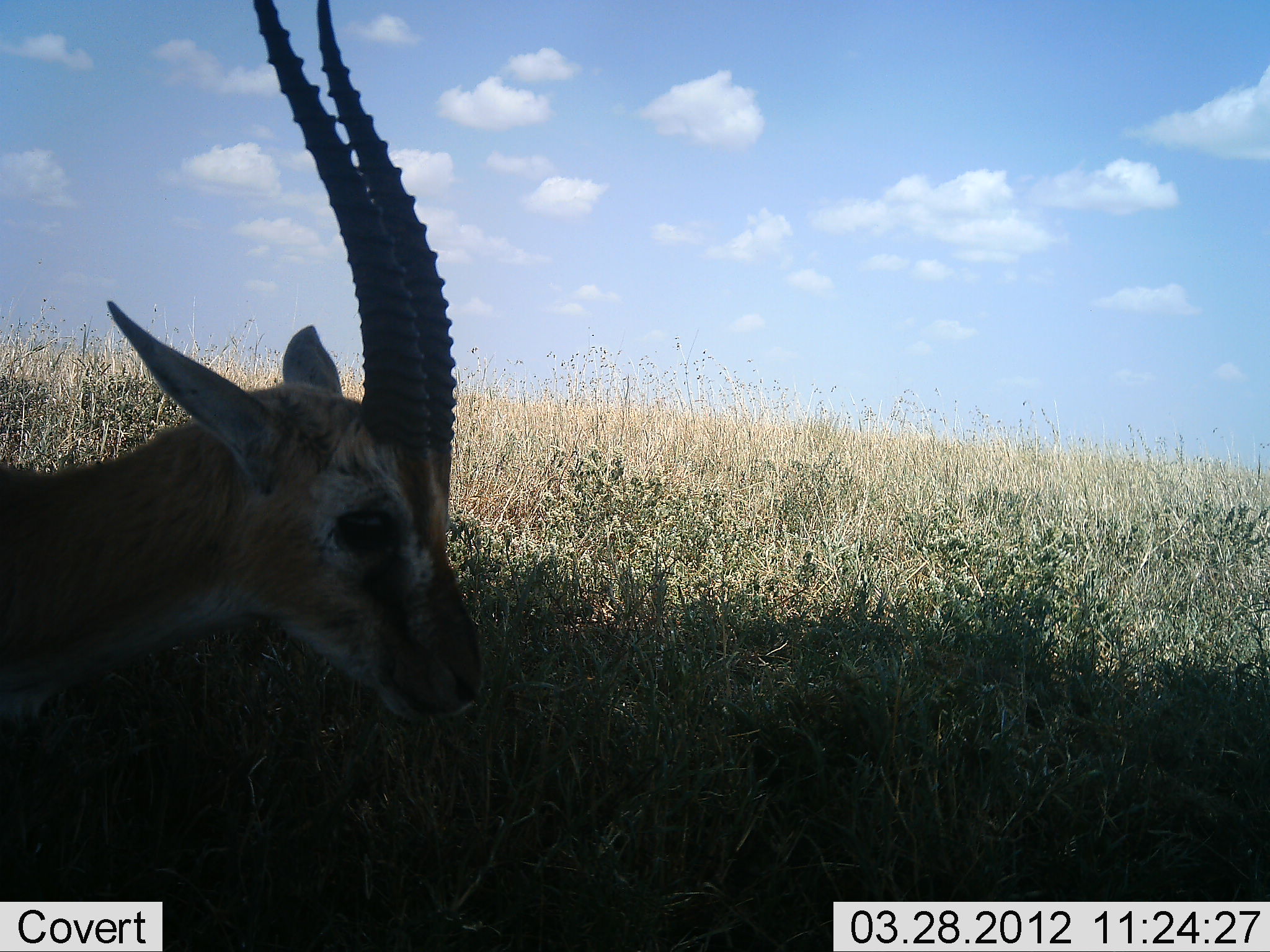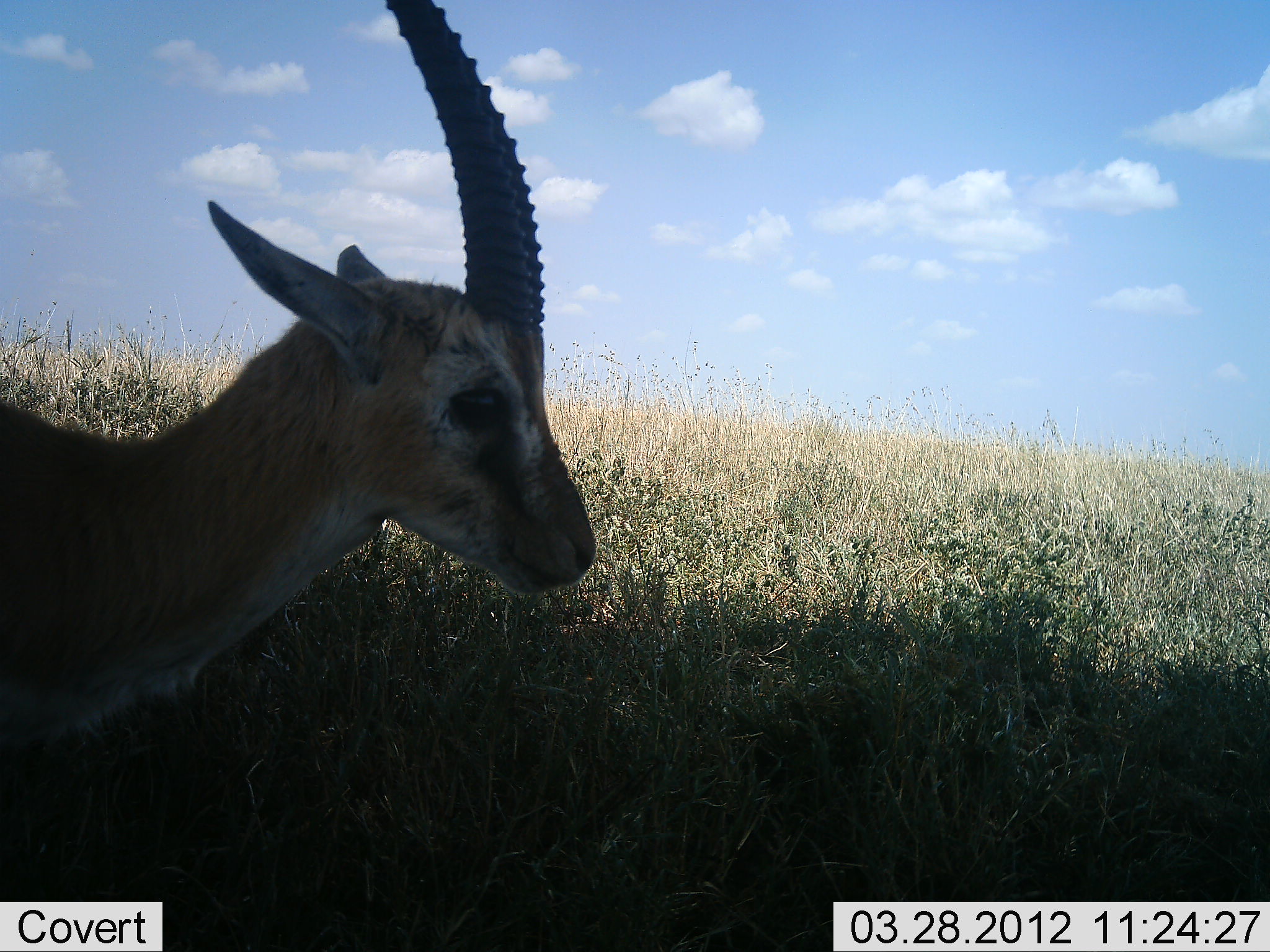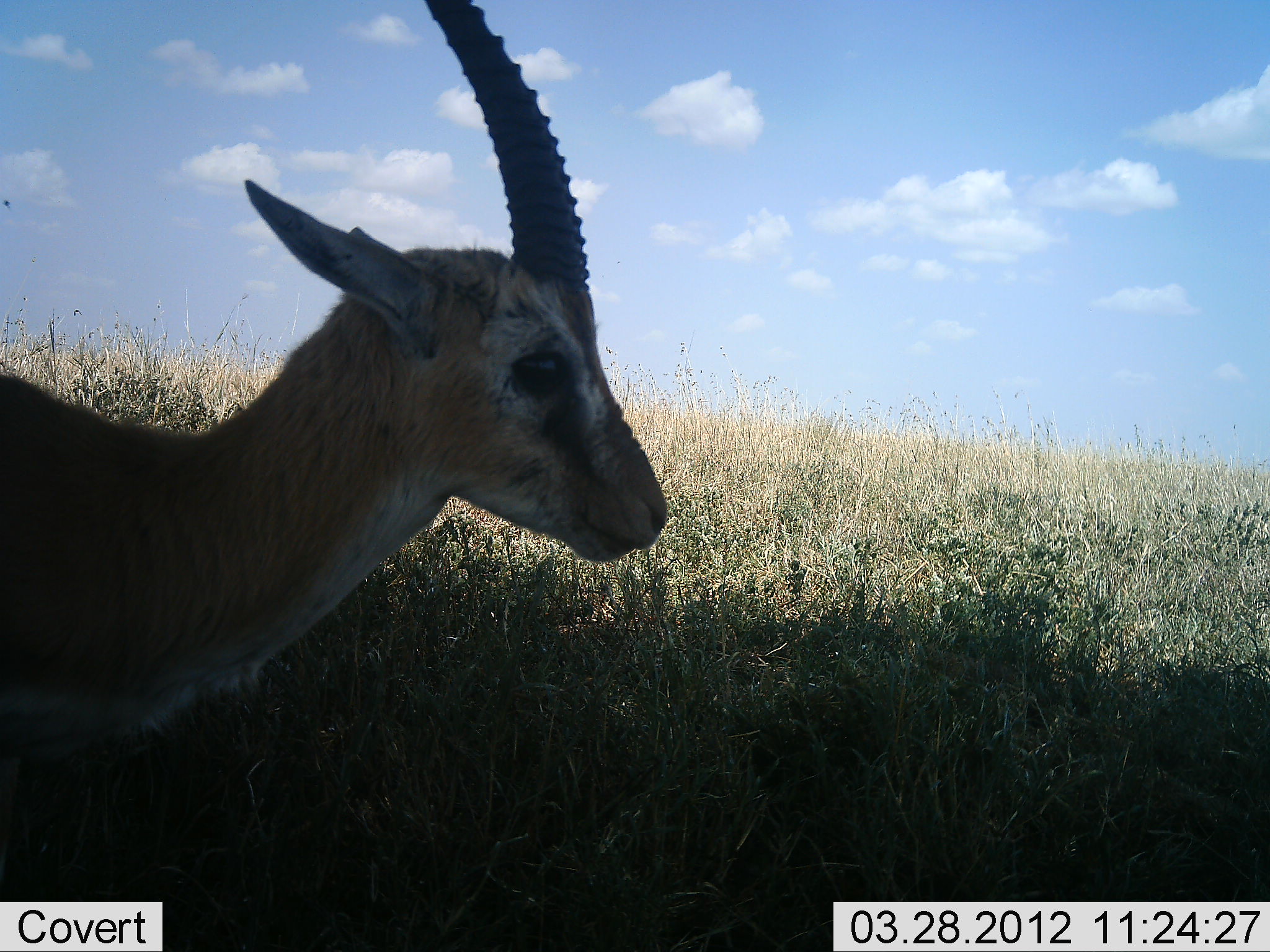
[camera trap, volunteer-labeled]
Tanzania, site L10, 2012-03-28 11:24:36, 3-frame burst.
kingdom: Animalia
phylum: Chordata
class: Mammalia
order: Artiodactyla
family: Bovidae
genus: Eudorcas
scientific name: Eudorcas thomsonii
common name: thomson's gazelle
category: gazellethomsons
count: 1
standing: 60%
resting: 5%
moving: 45%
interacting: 0%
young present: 0%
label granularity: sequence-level